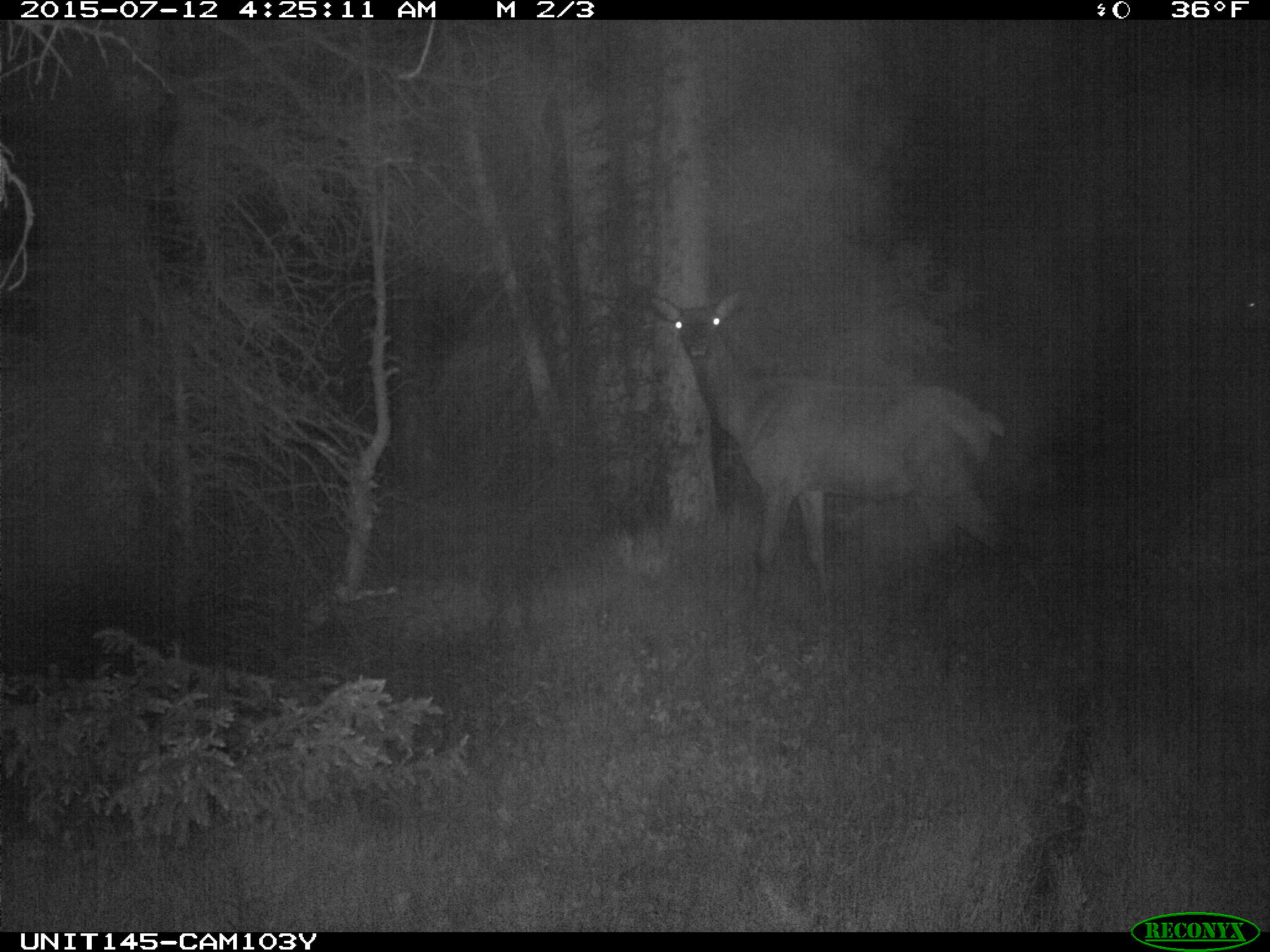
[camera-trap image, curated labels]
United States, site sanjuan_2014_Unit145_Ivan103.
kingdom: Animalia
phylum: Chordata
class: Mammalia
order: Artiodactyla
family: Cervidae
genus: Cervus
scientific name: Cervus elaphus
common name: red deer